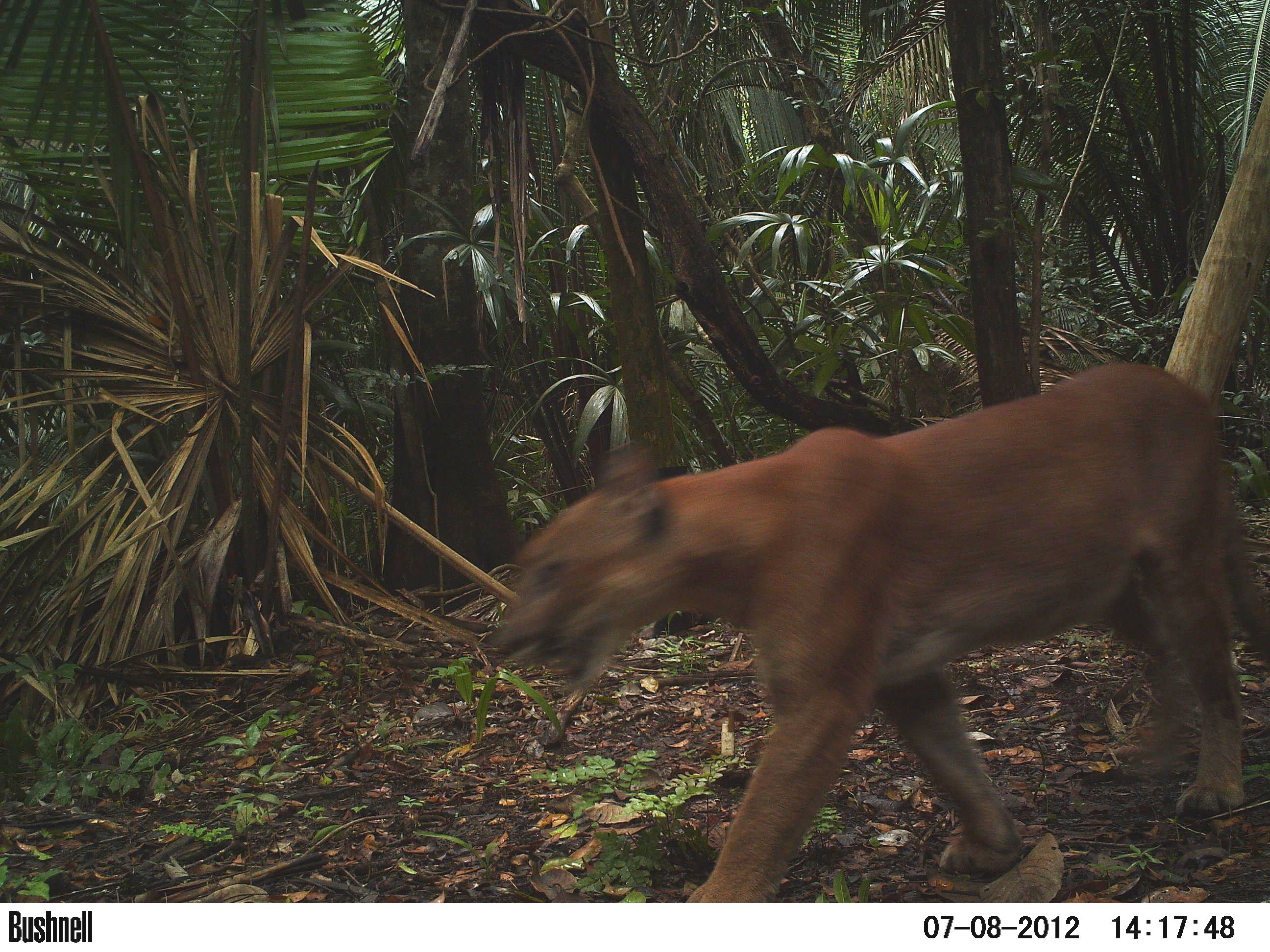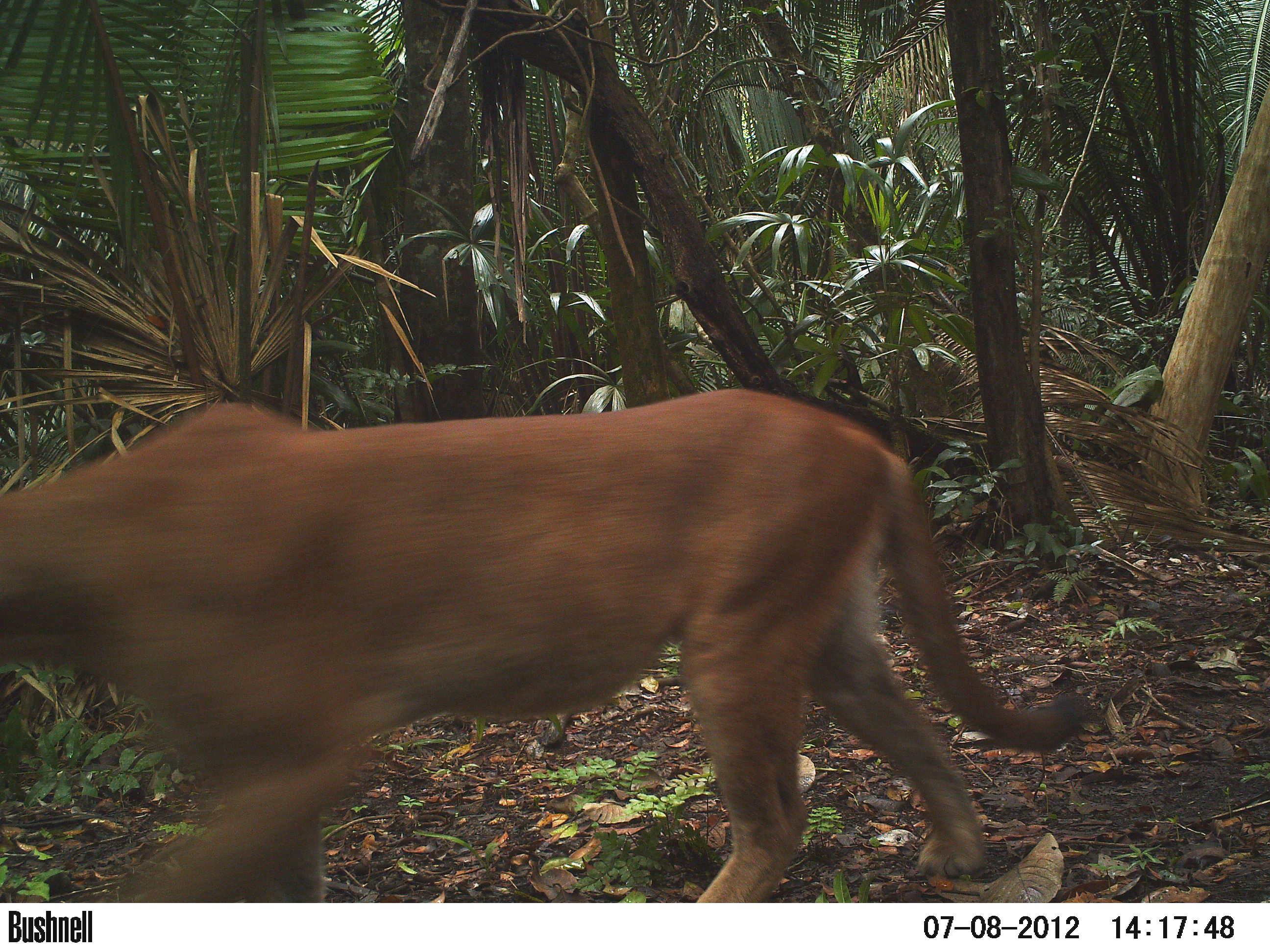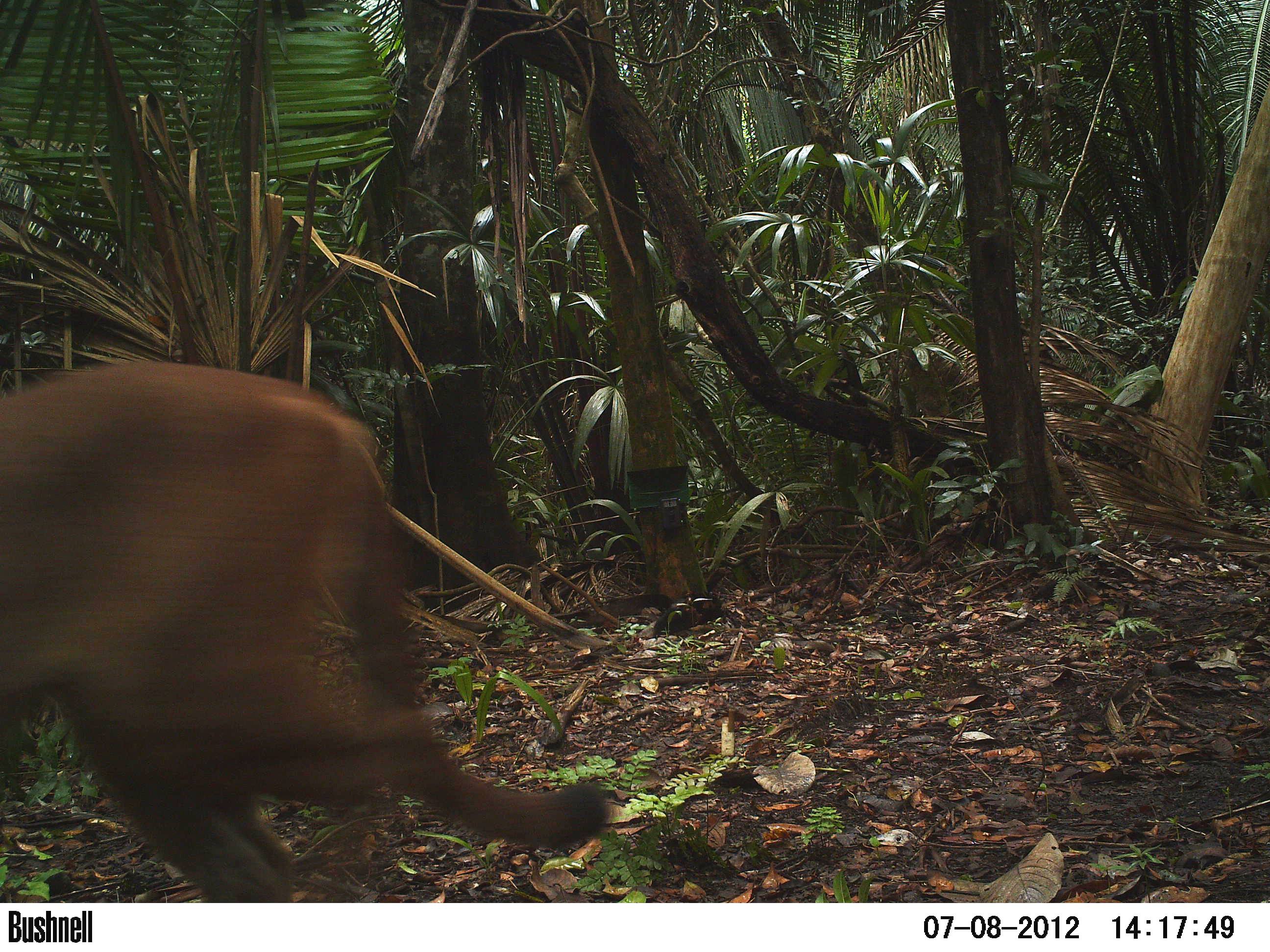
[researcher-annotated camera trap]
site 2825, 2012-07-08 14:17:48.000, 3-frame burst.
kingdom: Animalia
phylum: Chordata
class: Mammalia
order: Carnivora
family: Felidae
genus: Puma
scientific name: Puma concolor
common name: mountain lion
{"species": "Puma concolor (mountain lion)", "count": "1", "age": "adult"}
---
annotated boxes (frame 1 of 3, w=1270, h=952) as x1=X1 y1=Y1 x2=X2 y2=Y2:
puma concolor: x1=494 y1=361 x2=1270 y2=903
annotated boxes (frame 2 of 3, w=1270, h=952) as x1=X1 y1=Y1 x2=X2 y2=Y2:
puma concolor: x1=0 y1=384 x2=1087 y2=900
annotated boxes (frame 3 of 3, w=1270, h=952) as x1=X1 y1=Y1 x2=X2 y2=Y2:
puma concolor: x1=0 y1=357 x2=609 y2=899